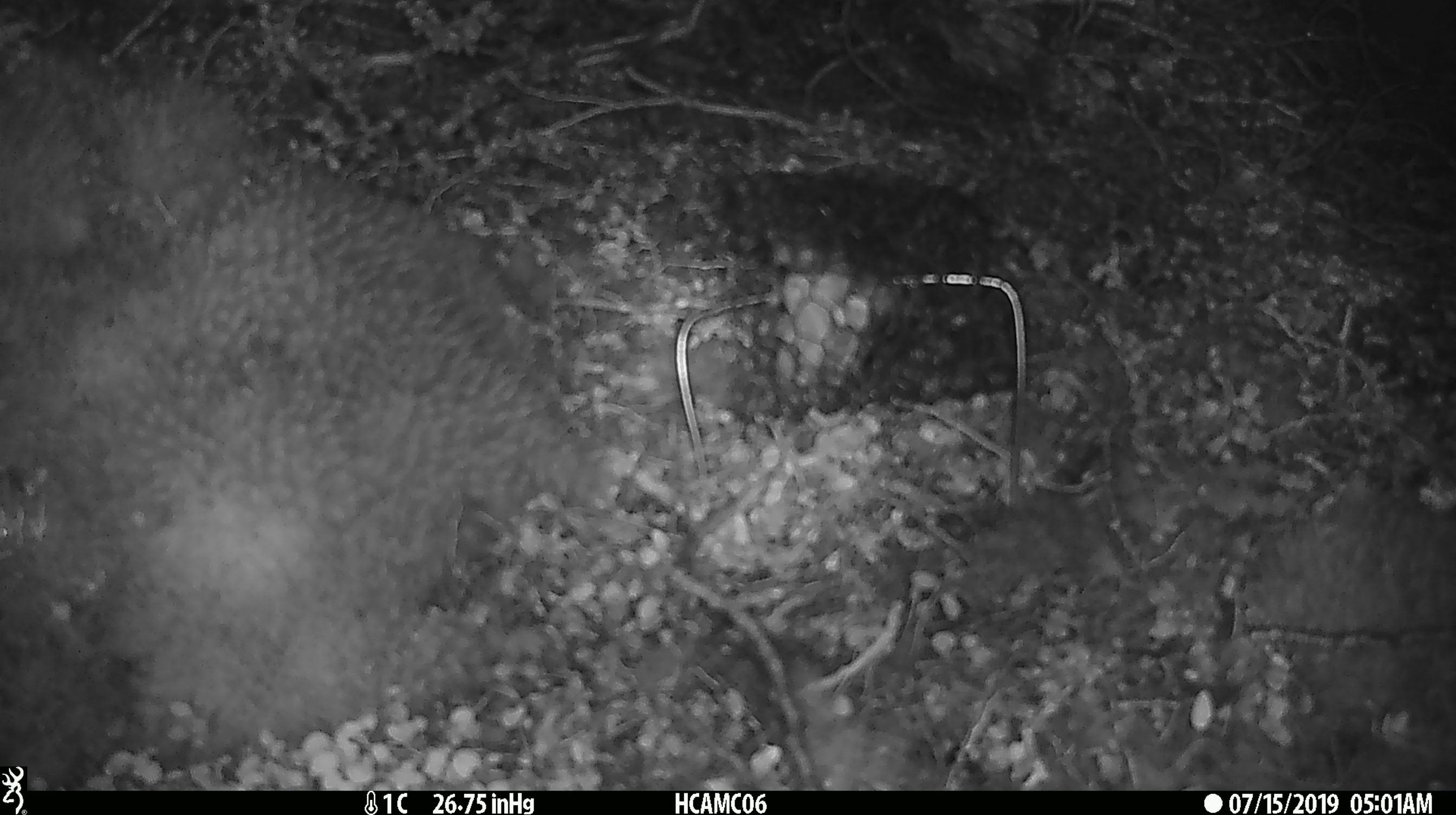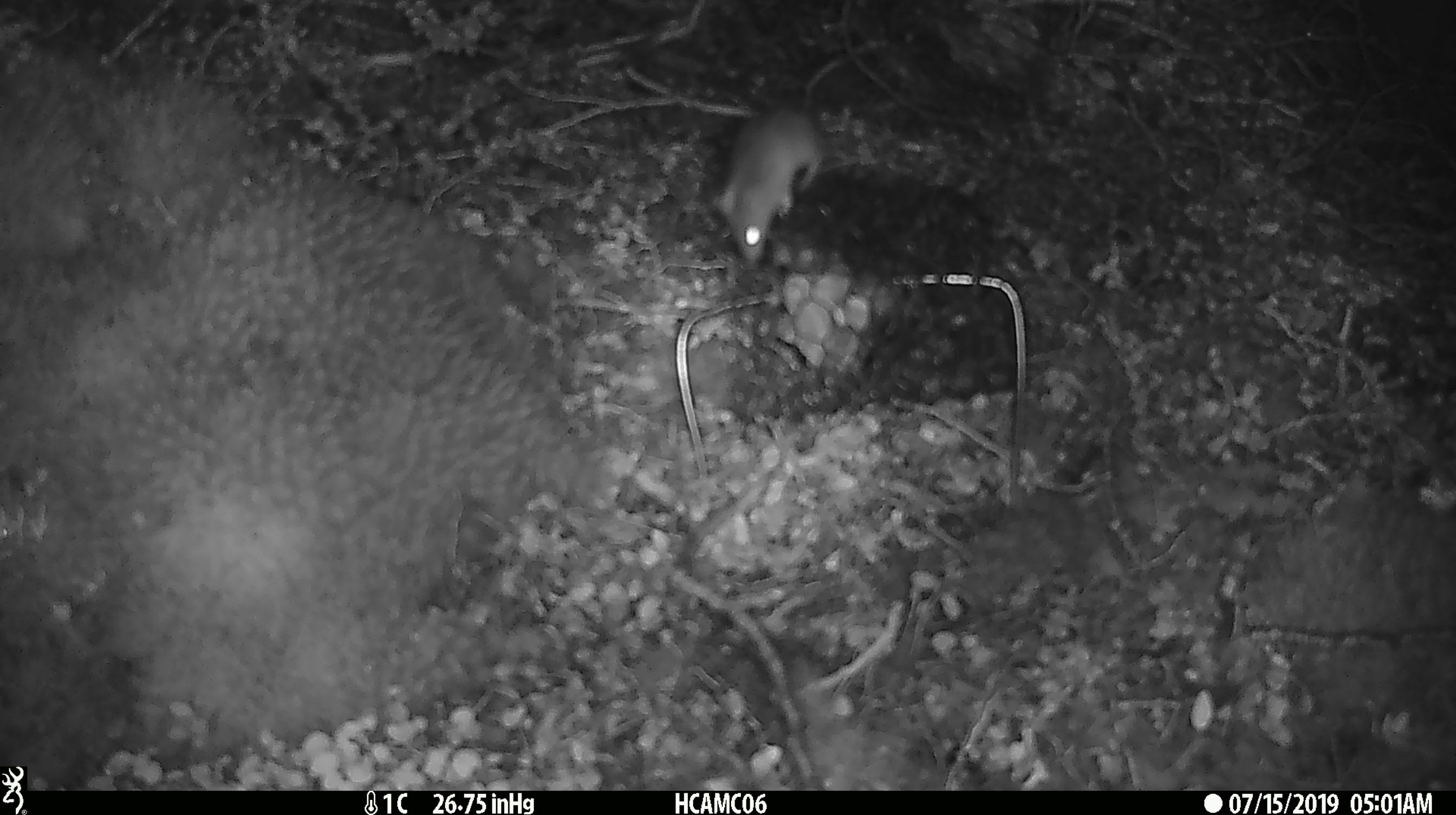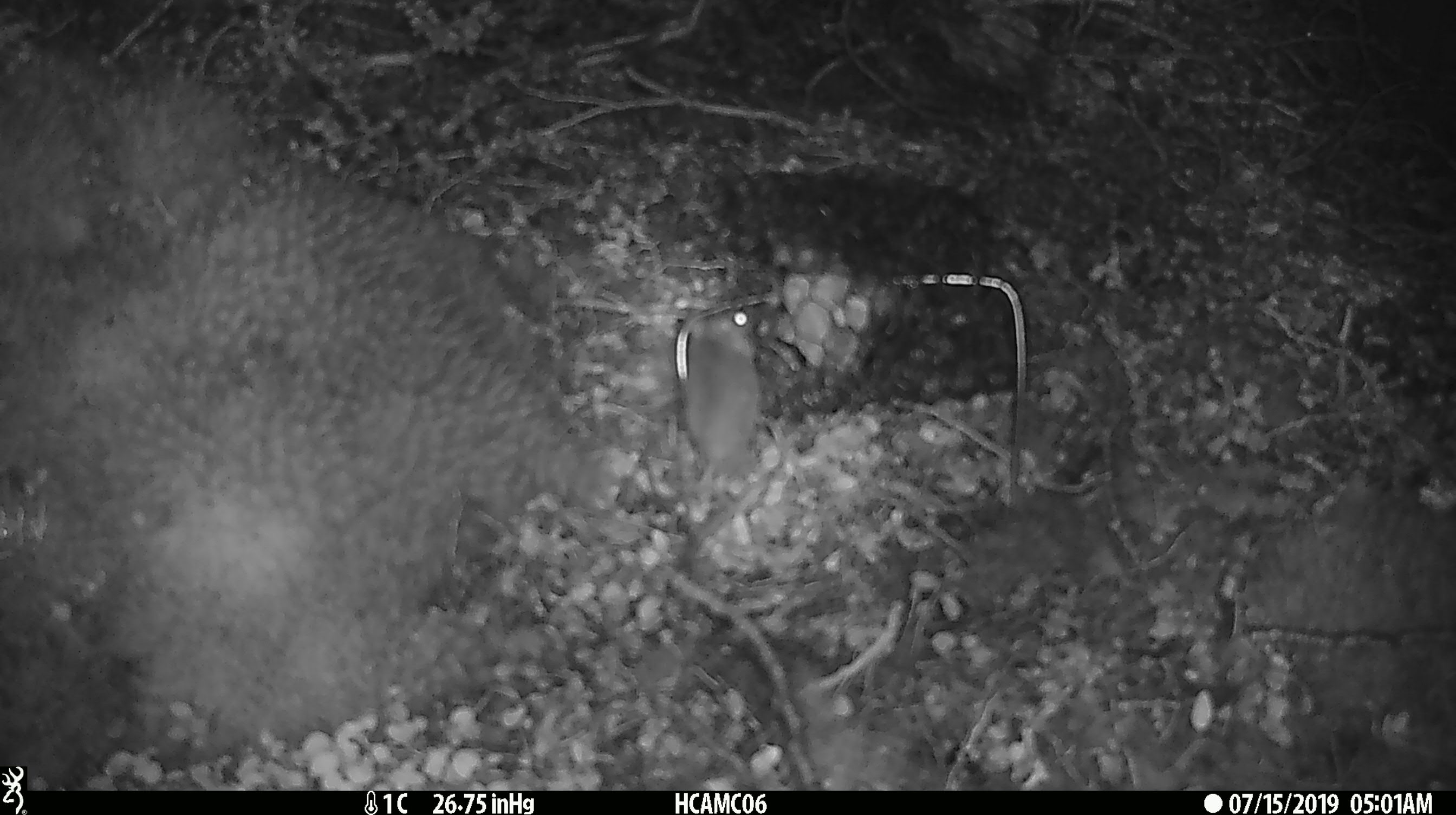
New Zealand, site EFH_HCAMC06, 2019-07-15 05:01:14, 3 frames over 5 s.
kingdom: Animalia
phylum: Chordata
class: Mammalia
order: Rodentia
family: Muridae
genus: Mus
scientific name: Mus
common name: mouse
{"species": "mouse (Mus)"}